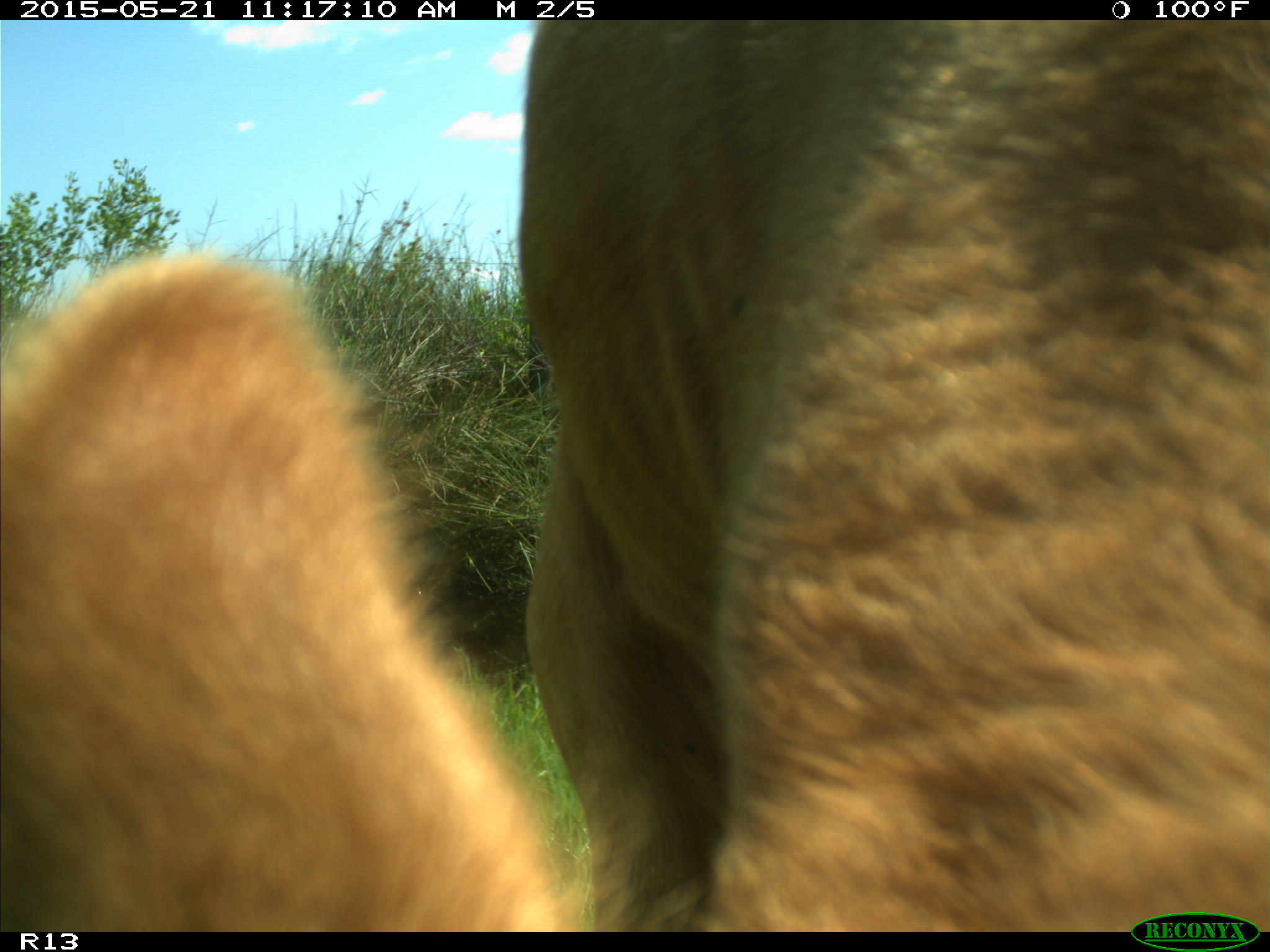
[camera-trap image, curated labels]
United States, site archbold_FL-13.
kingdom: Animalia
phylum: Chordata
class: Mammalia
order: Artiodactyla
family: Bovidae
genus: Bos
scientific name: Bos taurus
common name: domestic cow